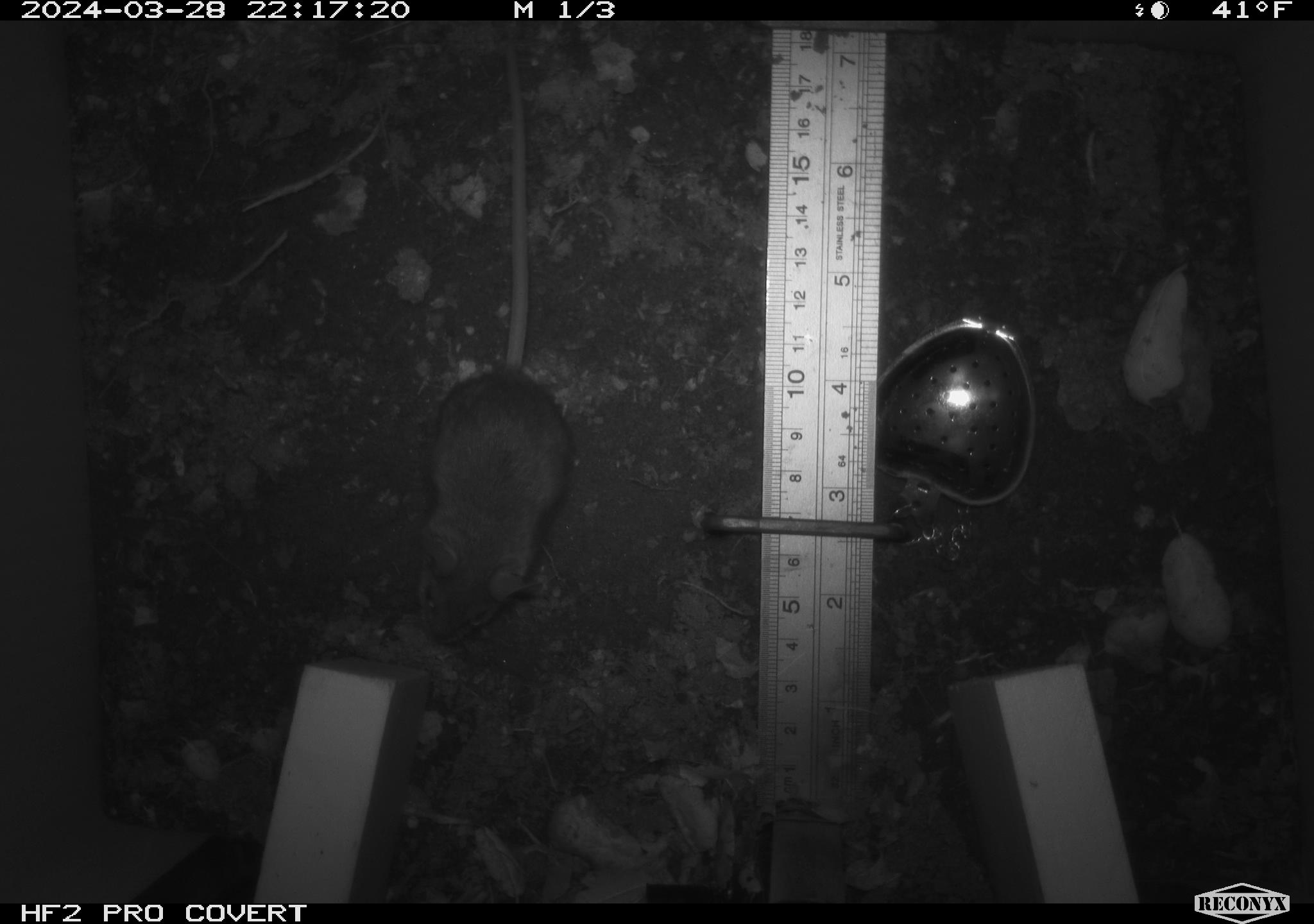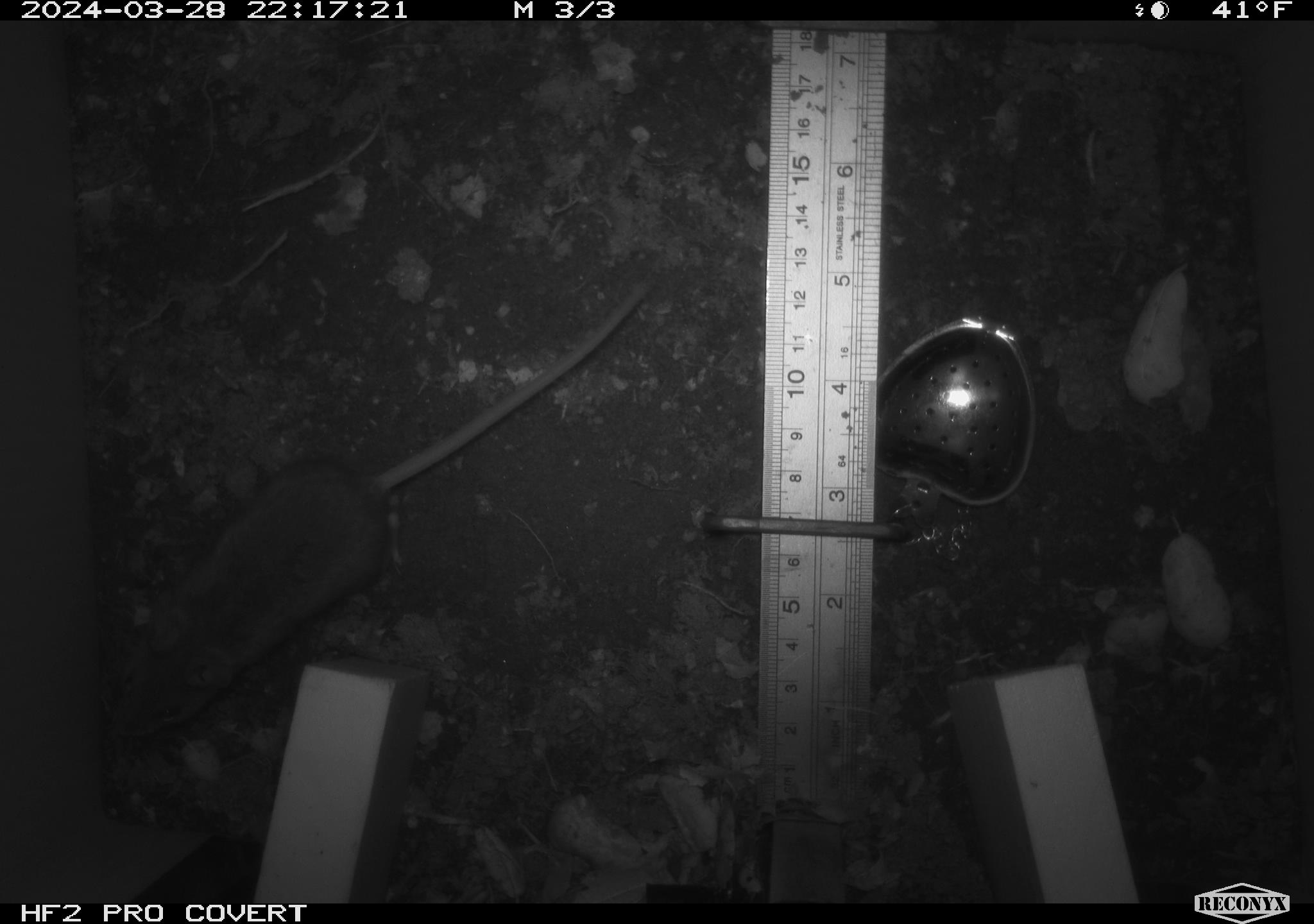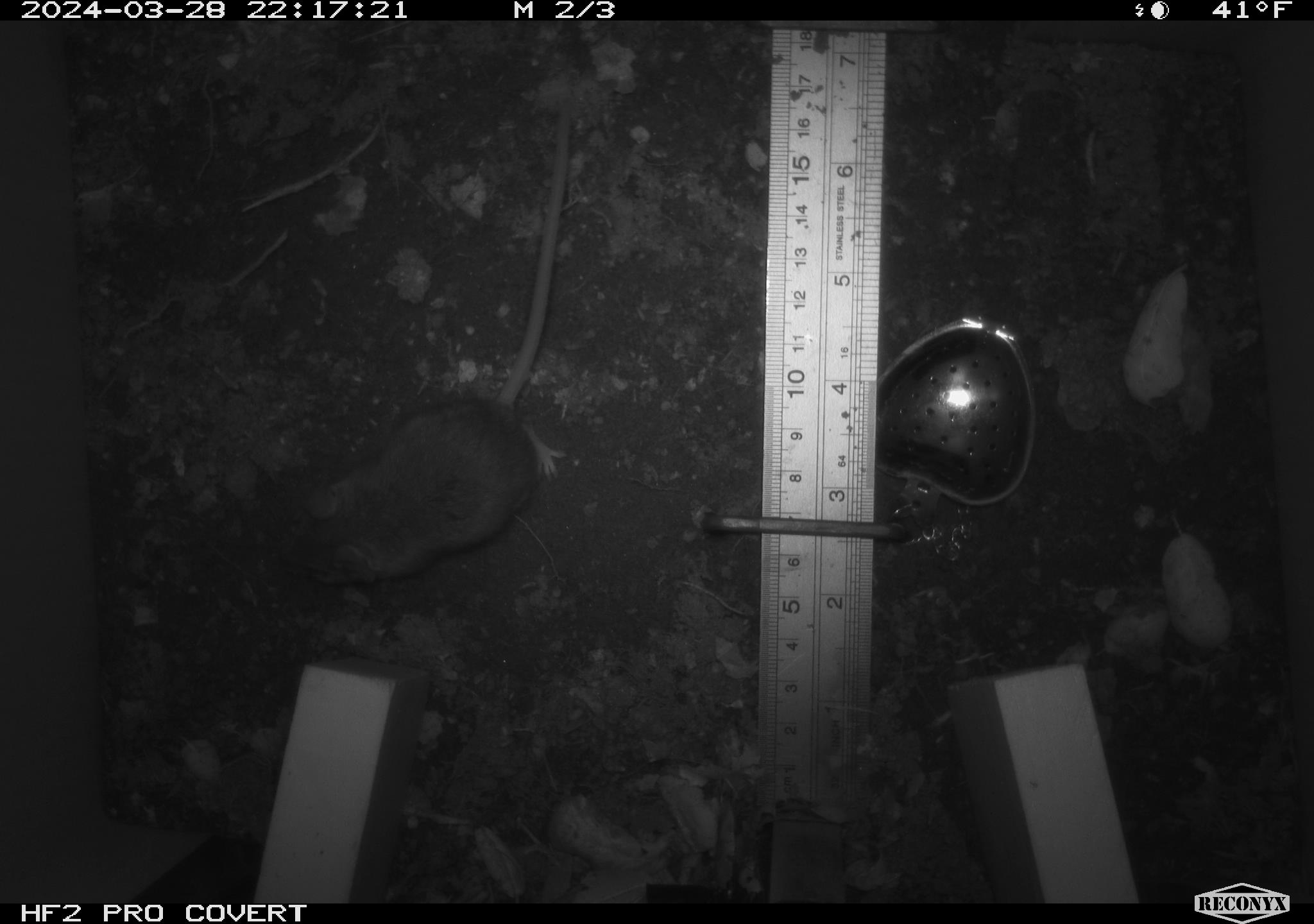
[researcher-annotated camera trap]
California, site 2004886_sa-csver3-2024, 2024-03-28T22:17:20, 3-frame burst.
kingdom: Animalia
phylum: Chordata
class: Mammalia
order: Rodentia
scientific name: Rodentia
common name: rodent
Rodent (Rodentia).